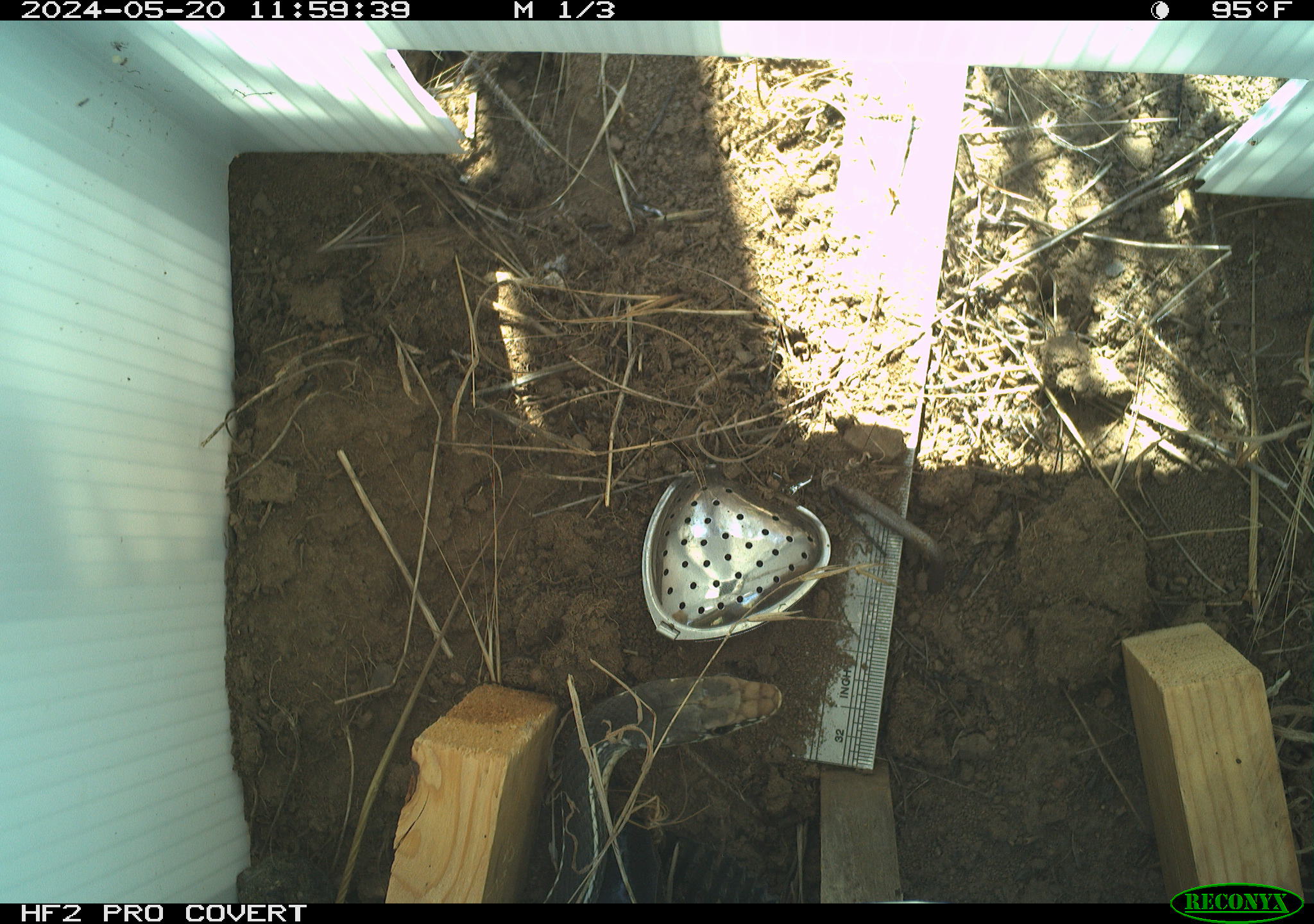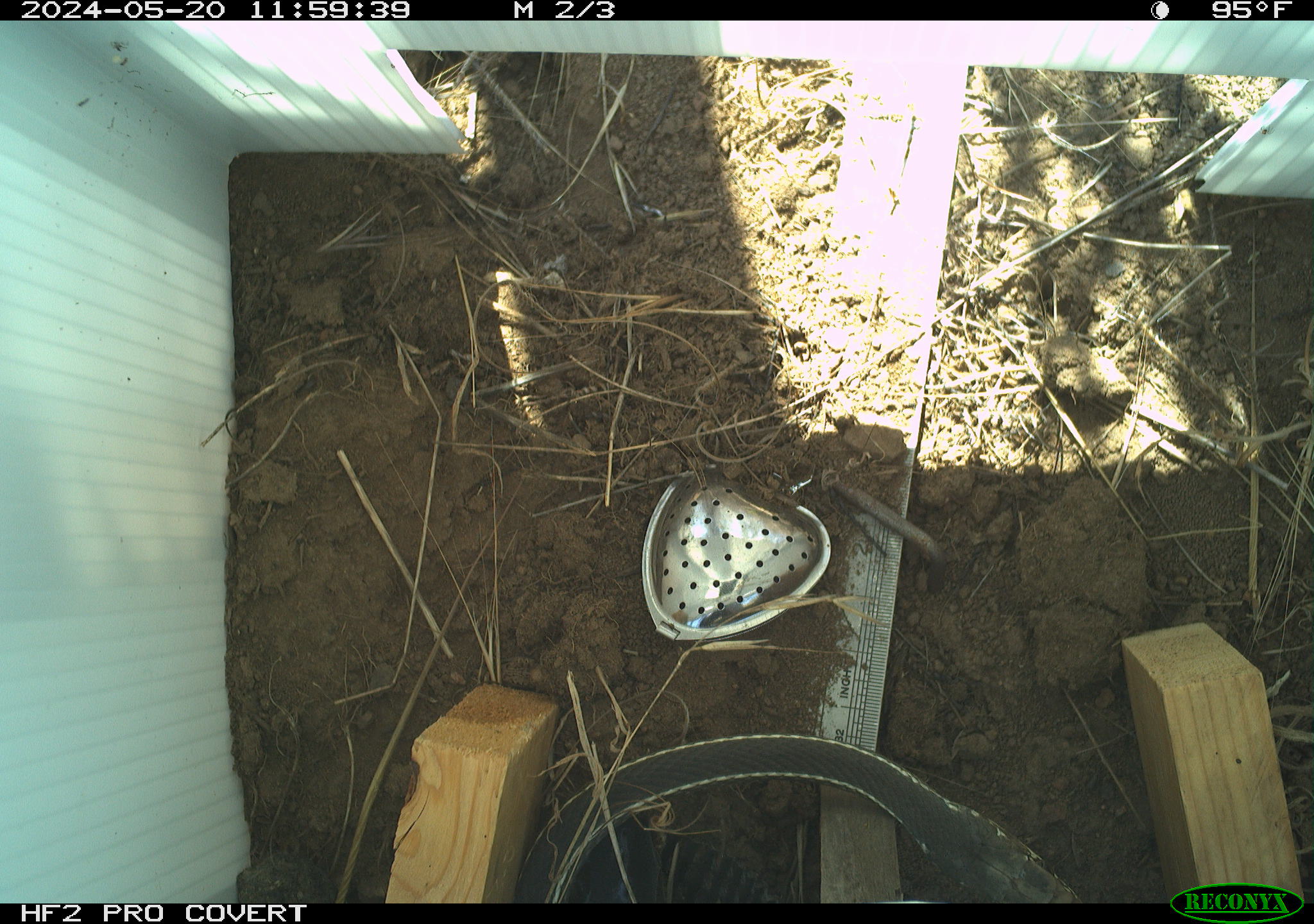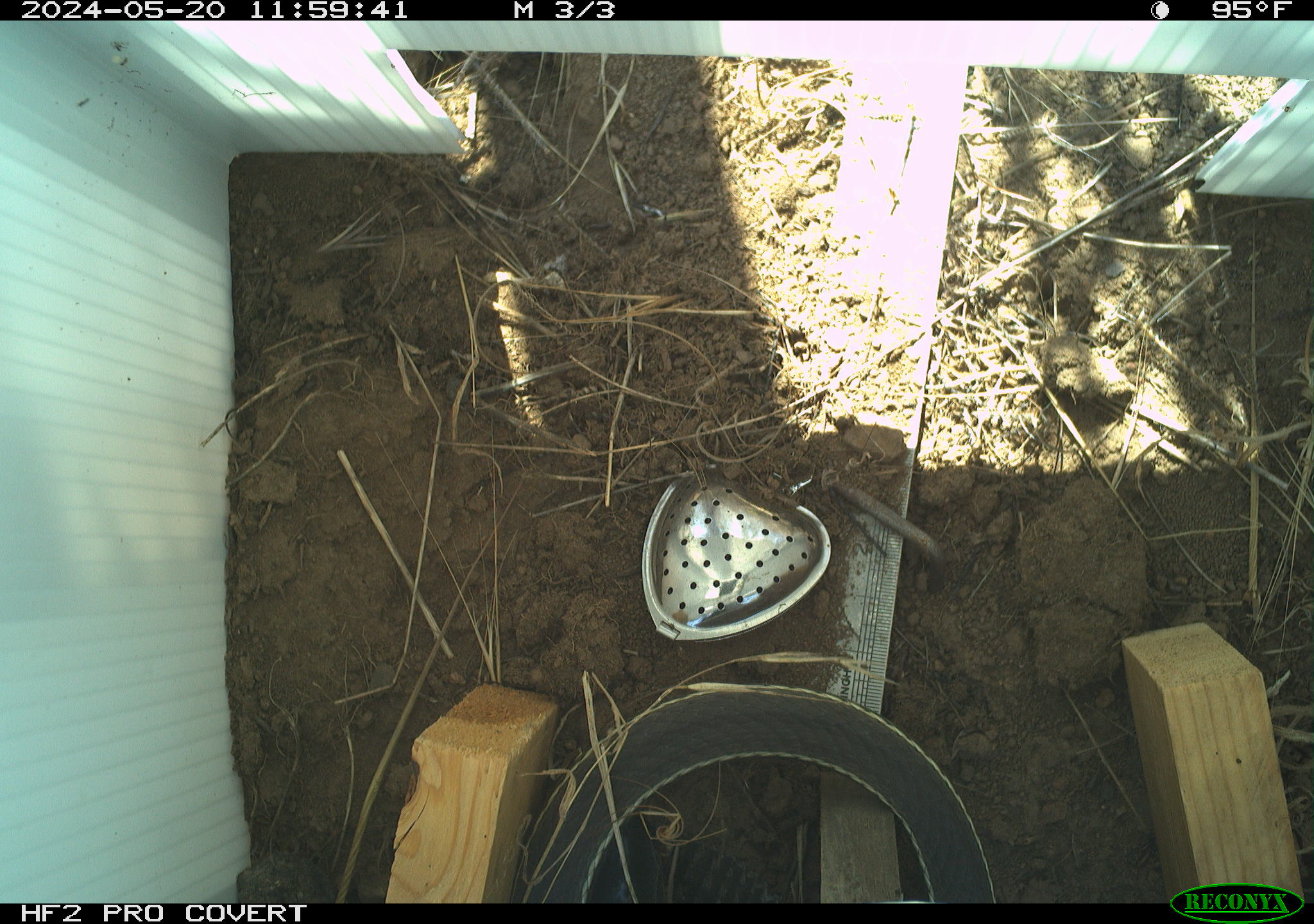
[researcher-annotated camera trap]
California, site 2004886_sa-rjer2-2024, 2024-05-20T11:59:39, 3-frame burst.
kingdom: Animalia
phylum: Chordata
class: Reptilia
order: Squamata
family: Colubridae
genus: Masticophis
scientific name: Masticophis lateralis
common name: striped racer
Striped racer (Masticophis lateralis).